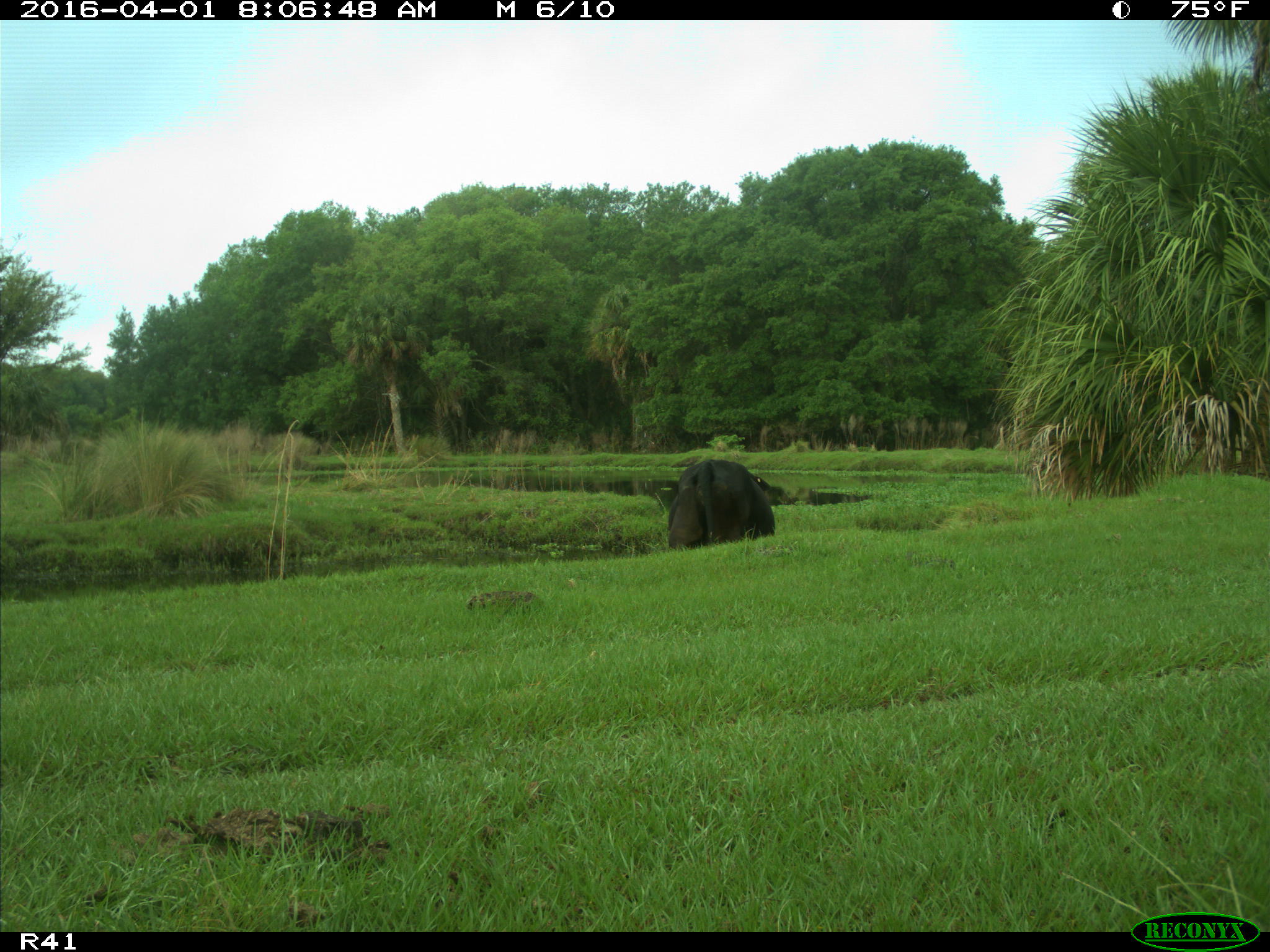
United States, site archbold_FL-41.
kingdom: Animalia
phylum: Chordata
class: Mammalia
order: Artiodactyla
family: Bovidae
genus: Bos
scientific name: Bos taurus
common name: domestic cow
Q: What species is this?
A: Bos taurus (domestic cow).